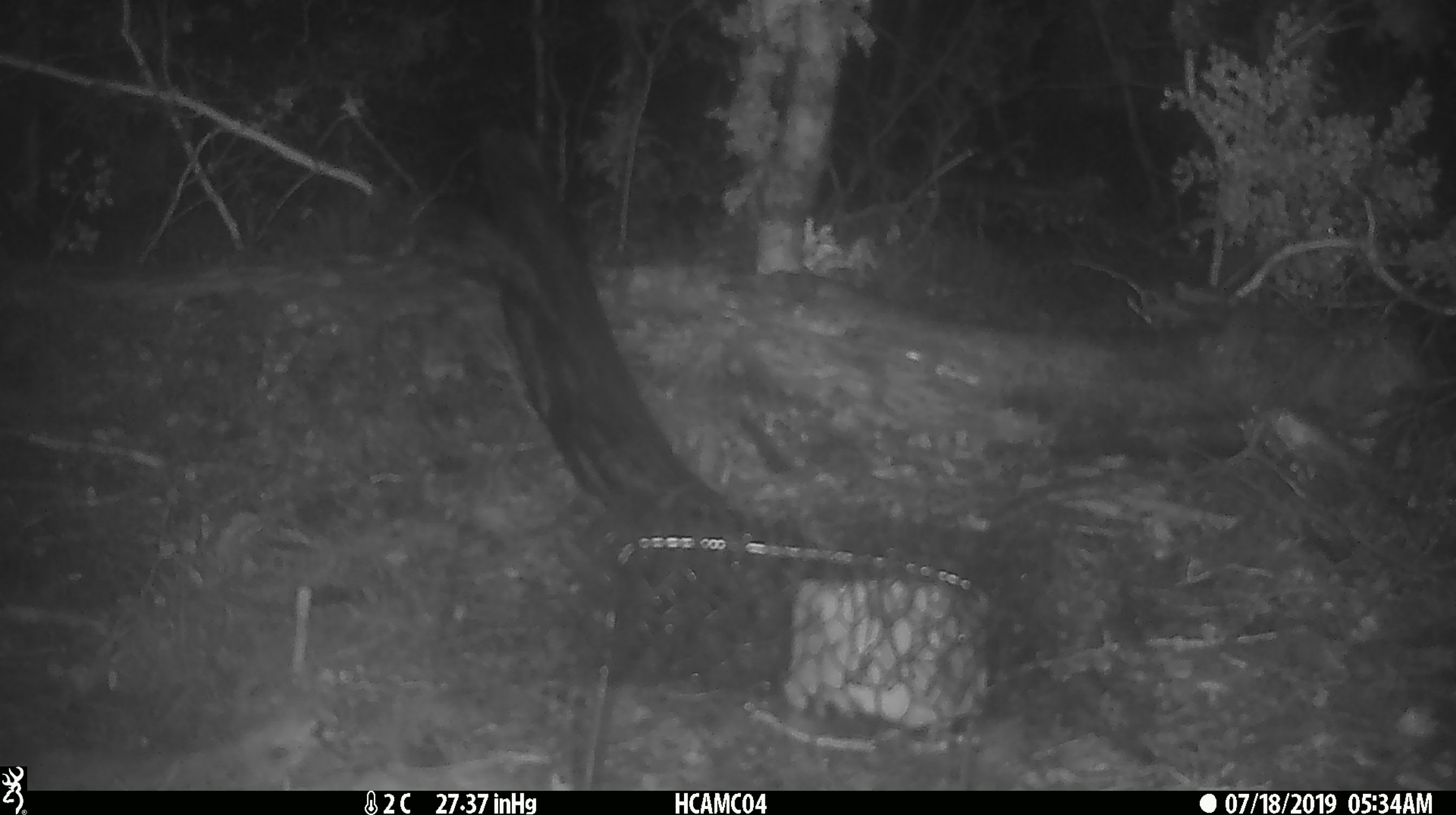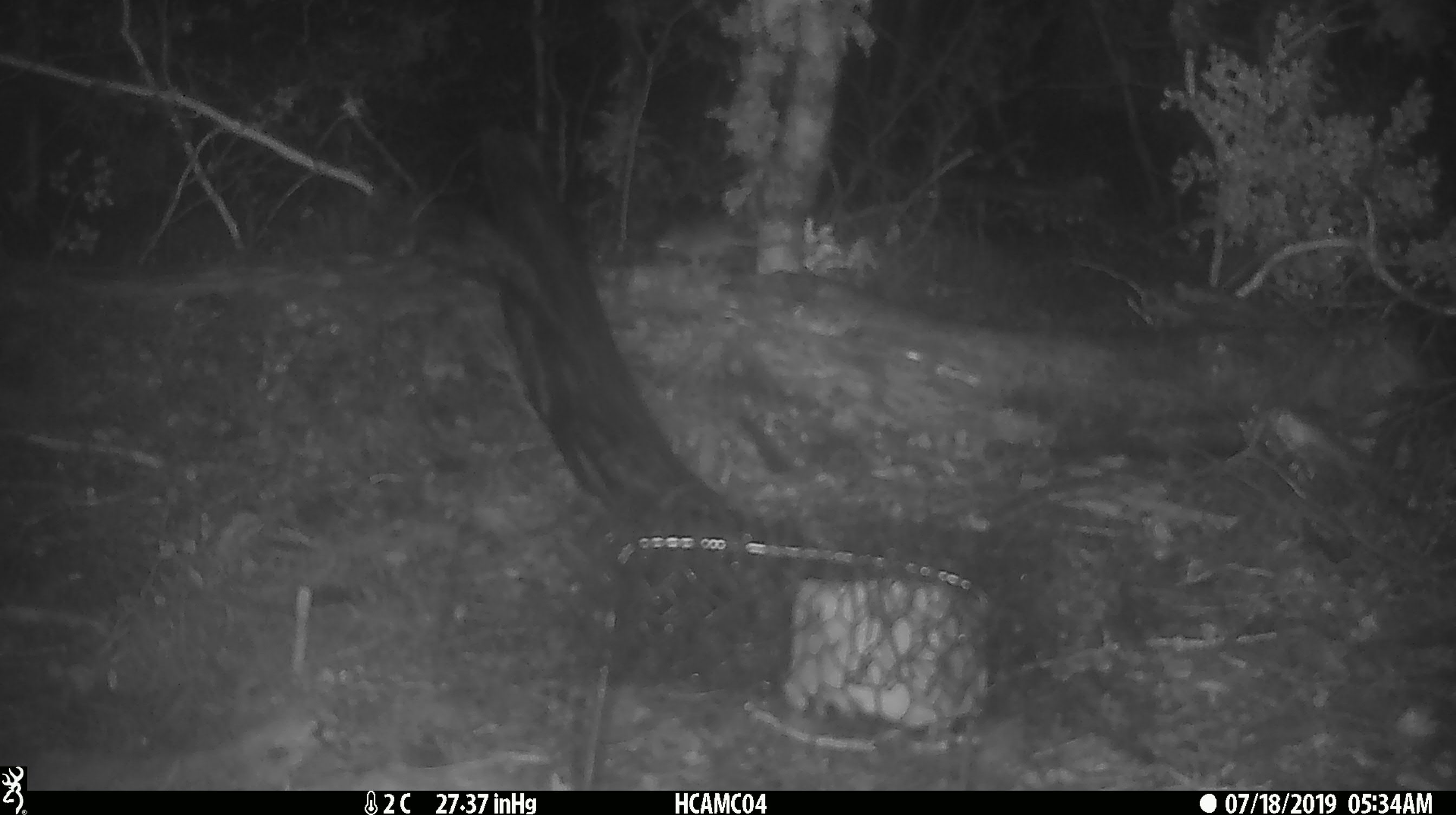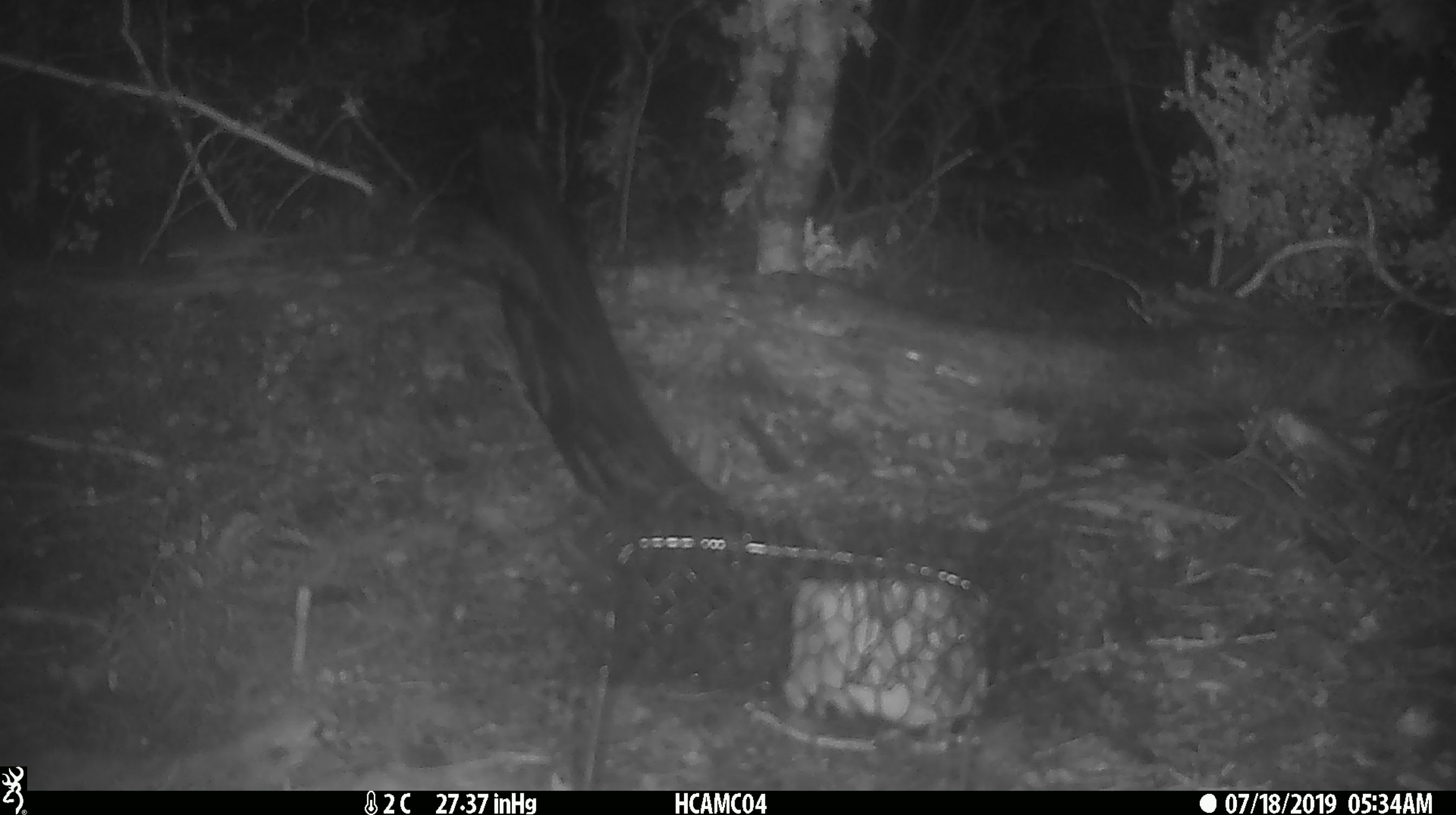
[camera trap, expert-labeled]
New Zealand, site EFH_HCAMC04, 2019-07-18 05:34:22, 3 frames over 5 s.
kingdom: Animalia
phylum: Chordata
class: Mammalia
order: Rodentia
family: Muridae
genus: Mus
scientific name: Mus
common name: mouse